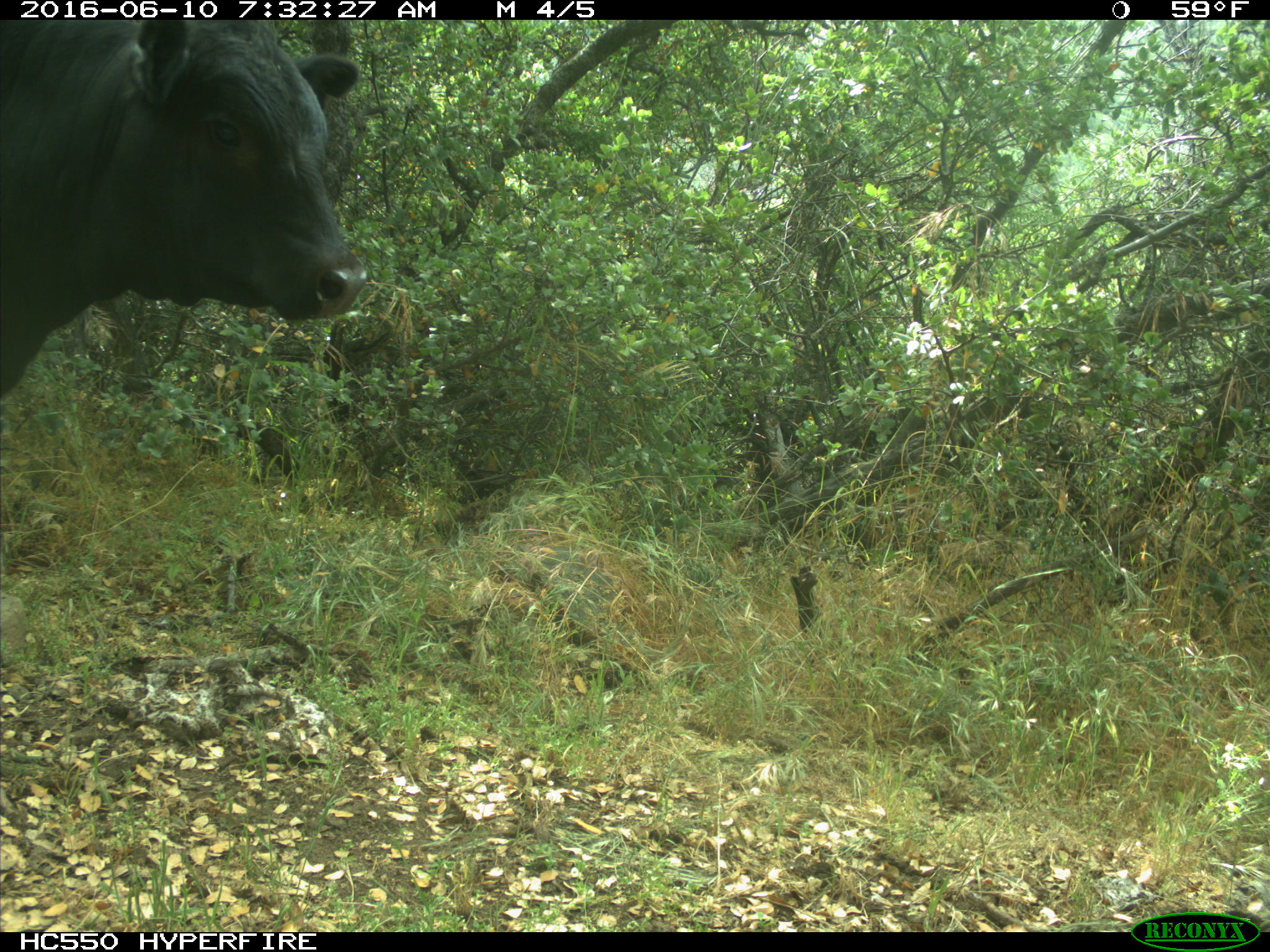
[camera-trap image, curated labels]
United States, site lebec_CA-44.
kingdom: Animalia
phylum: Chordata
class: Mammalia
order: Artiodactyla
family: Bovidae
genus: Bos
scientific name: Bos taurus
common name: domestic cow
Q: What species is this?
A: Bos taurus (domestic cow).